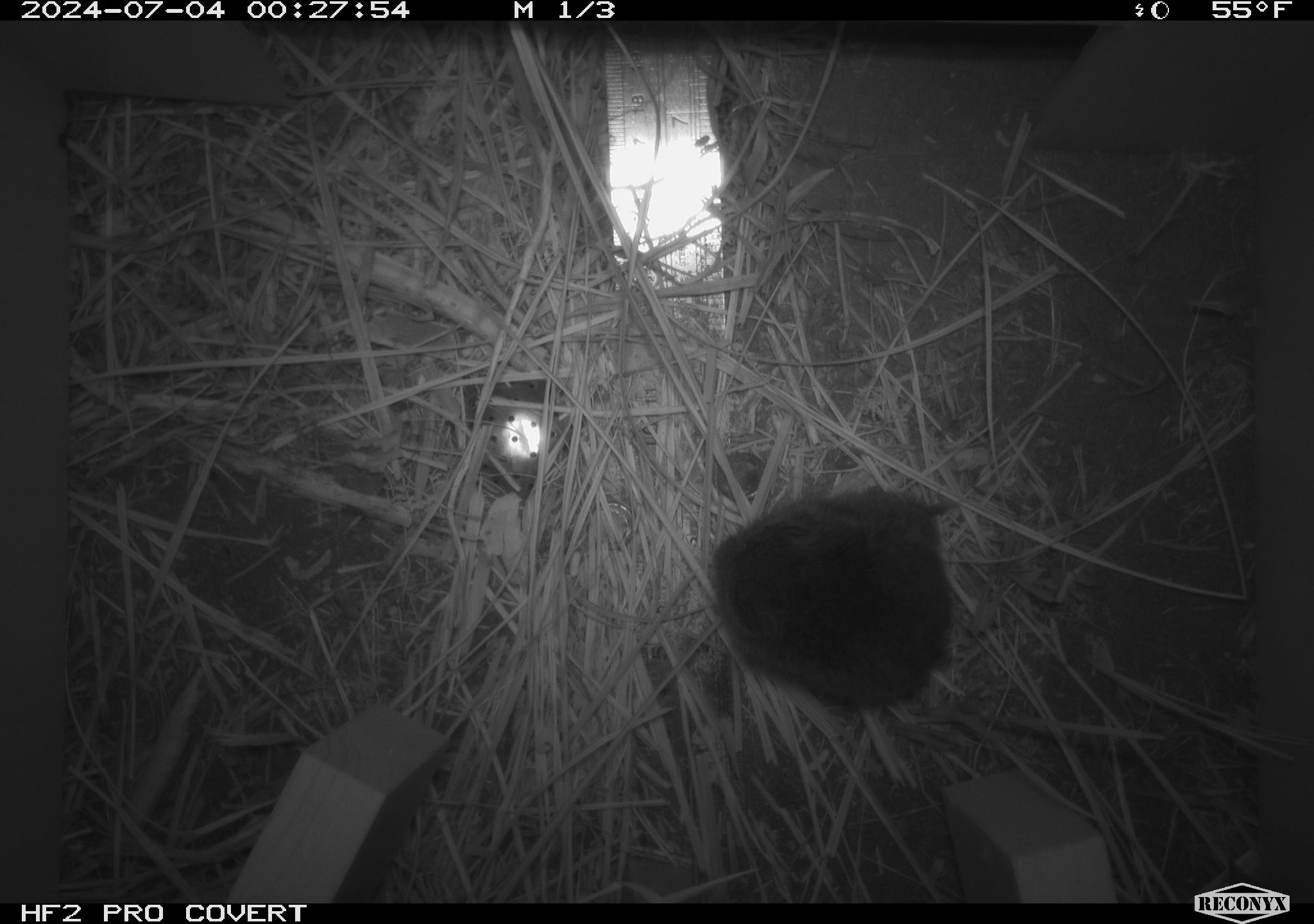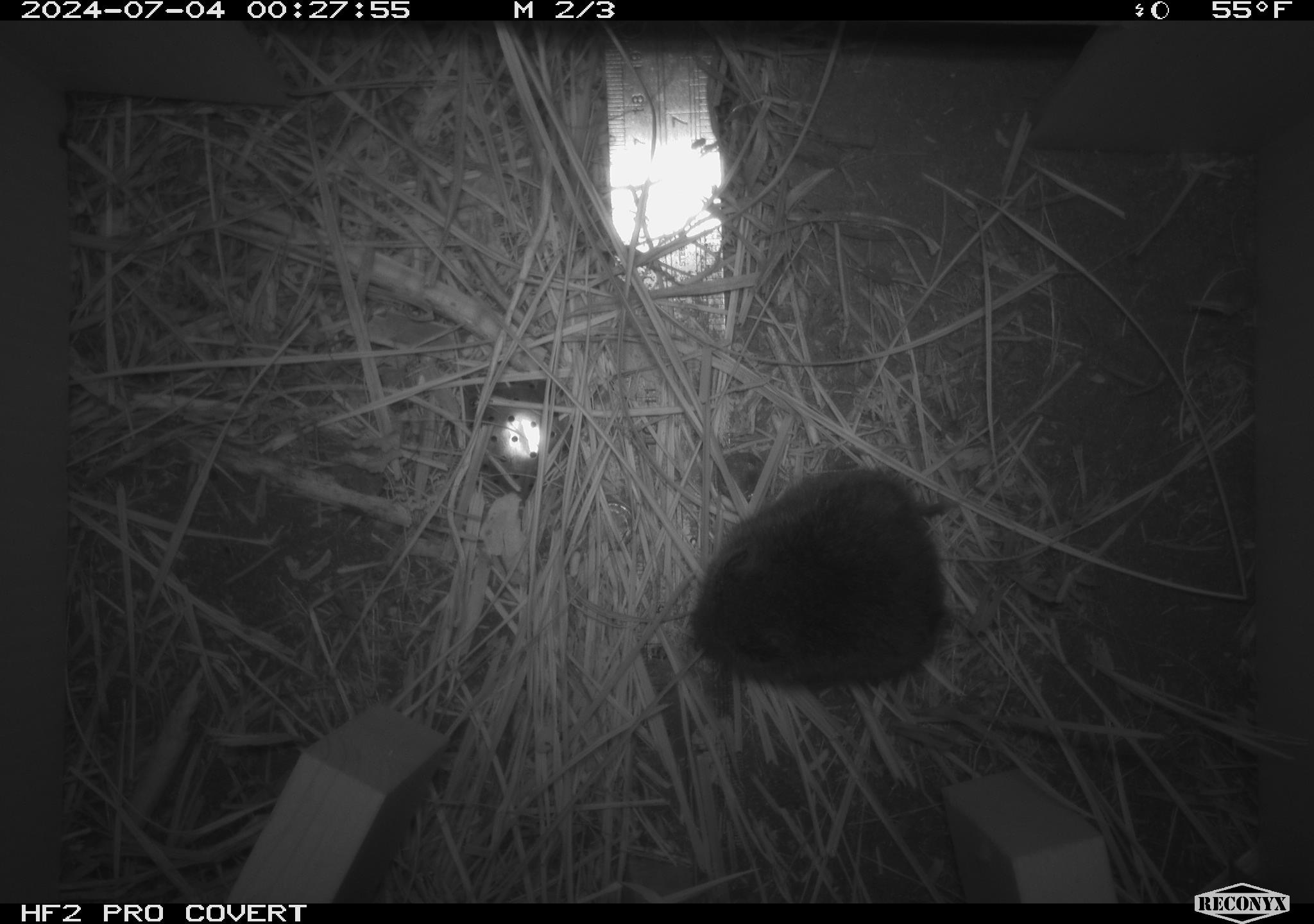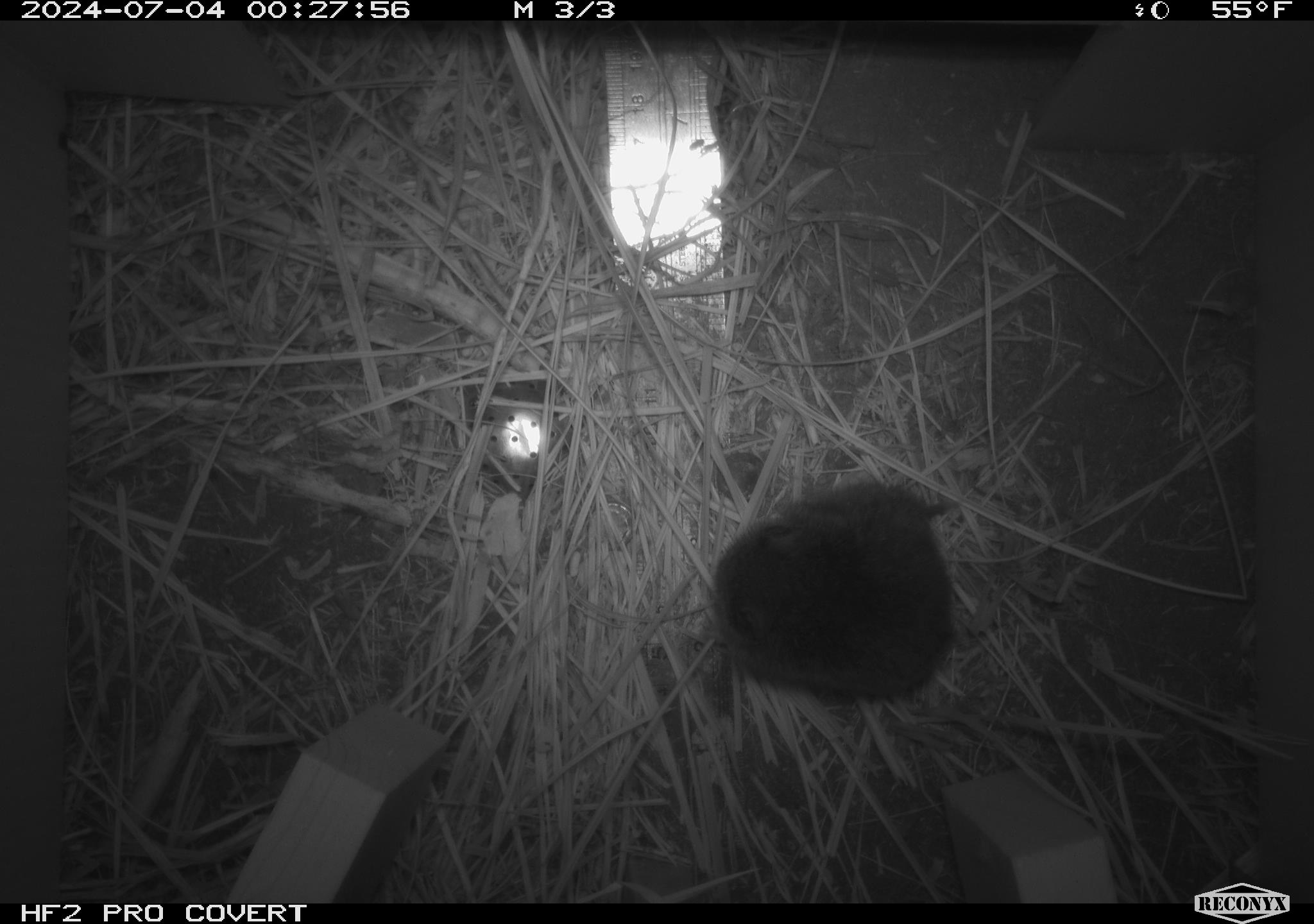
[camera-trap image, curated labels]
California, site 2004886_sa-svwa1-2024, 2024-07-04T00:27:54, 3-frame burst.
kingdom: Animalia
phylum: Chordata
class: Mammalia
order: Rodentia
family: Cricetidae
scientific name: Arvicolinae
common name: voles, lemmings, and muskrats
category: arvicolinae subfamily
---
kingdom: Animalia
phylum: Arthropoda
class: Insecta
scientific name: Insecta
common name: insect